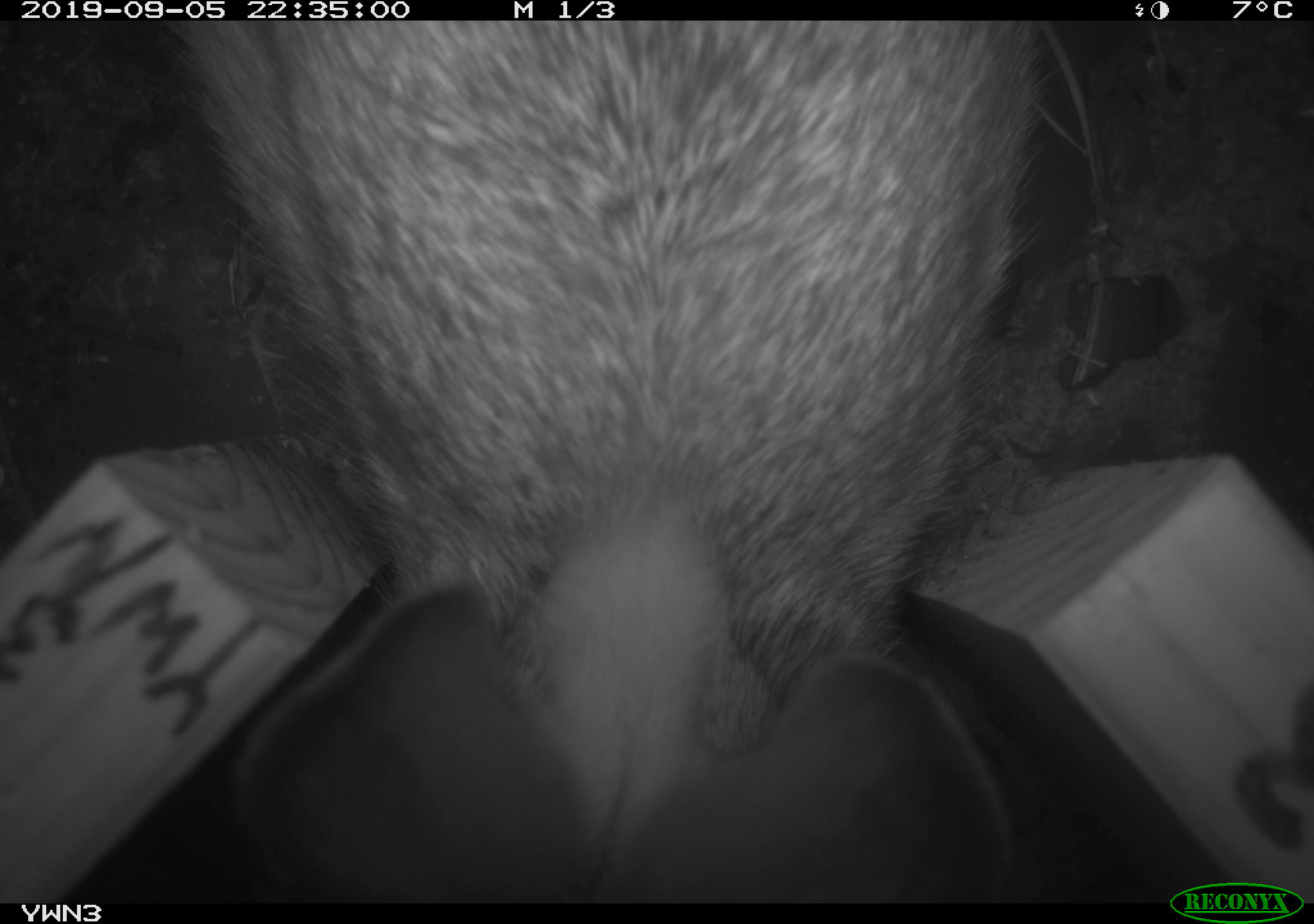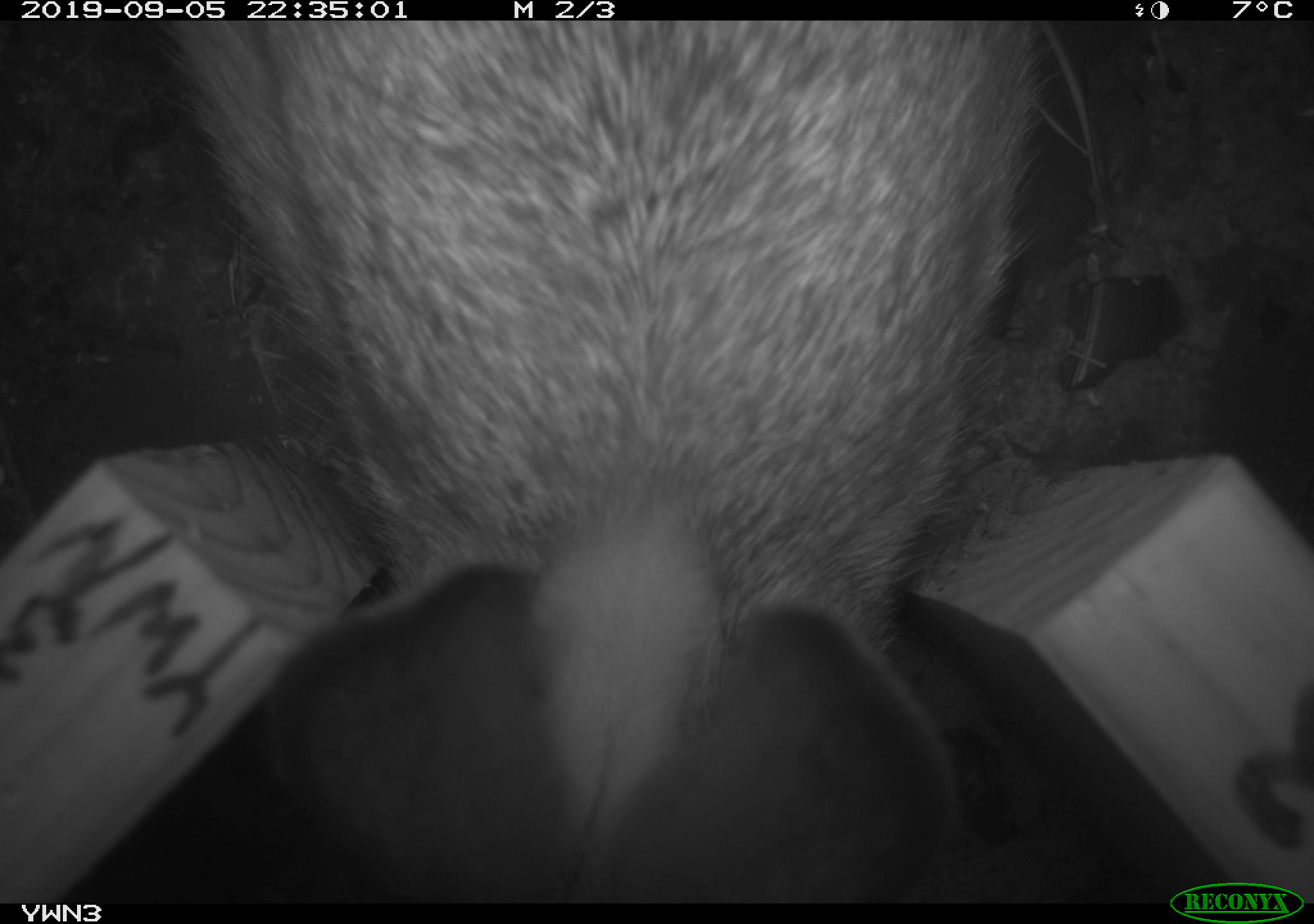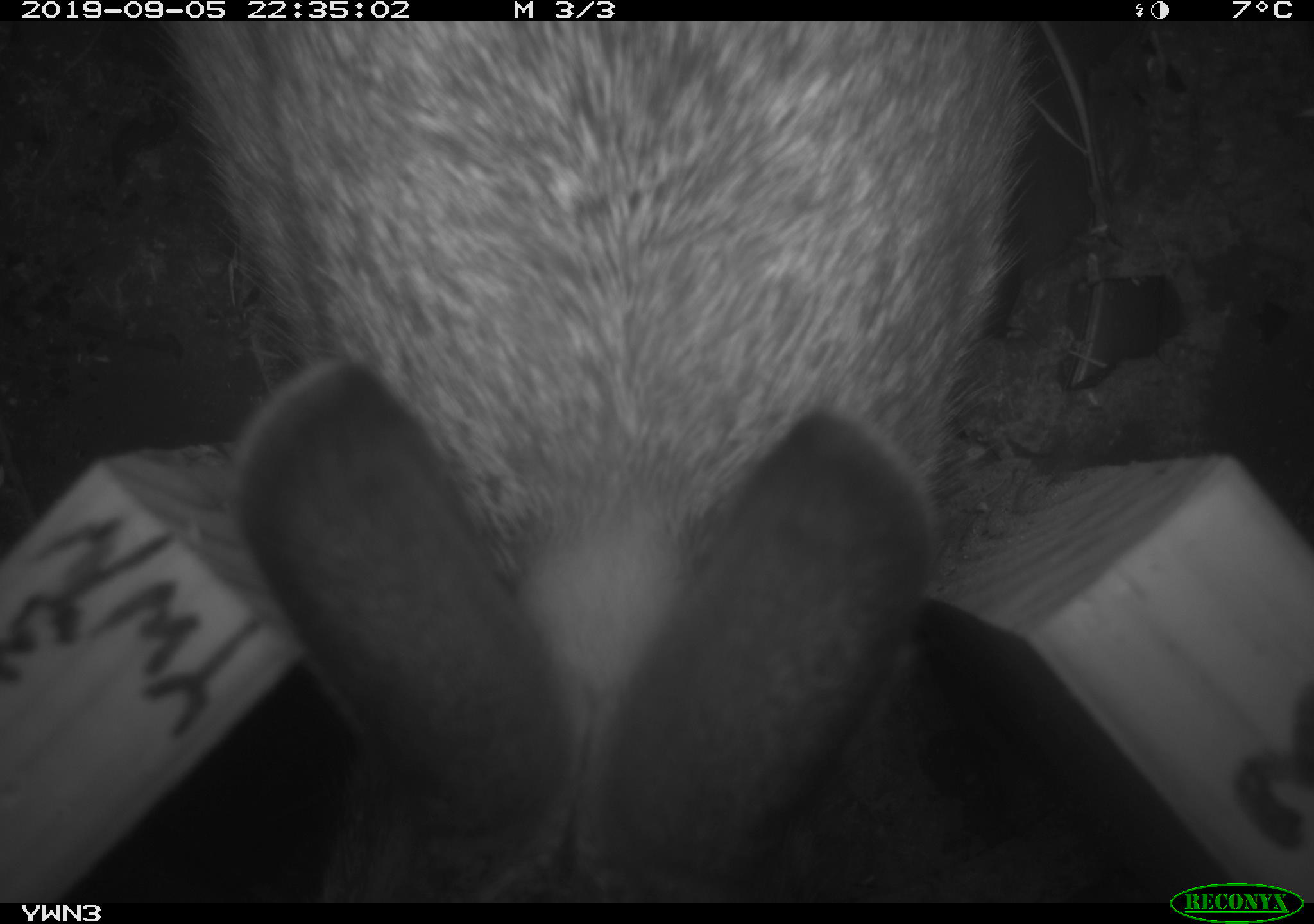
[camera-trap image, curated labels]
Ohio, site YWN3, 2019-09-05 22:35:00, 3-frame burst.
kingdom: Animalia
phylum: Chordata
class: Mammalia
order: Lagomorpha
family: Leporidae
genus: Sylvilagus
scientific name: Sylvilagus floridanus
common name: eastern cottontail